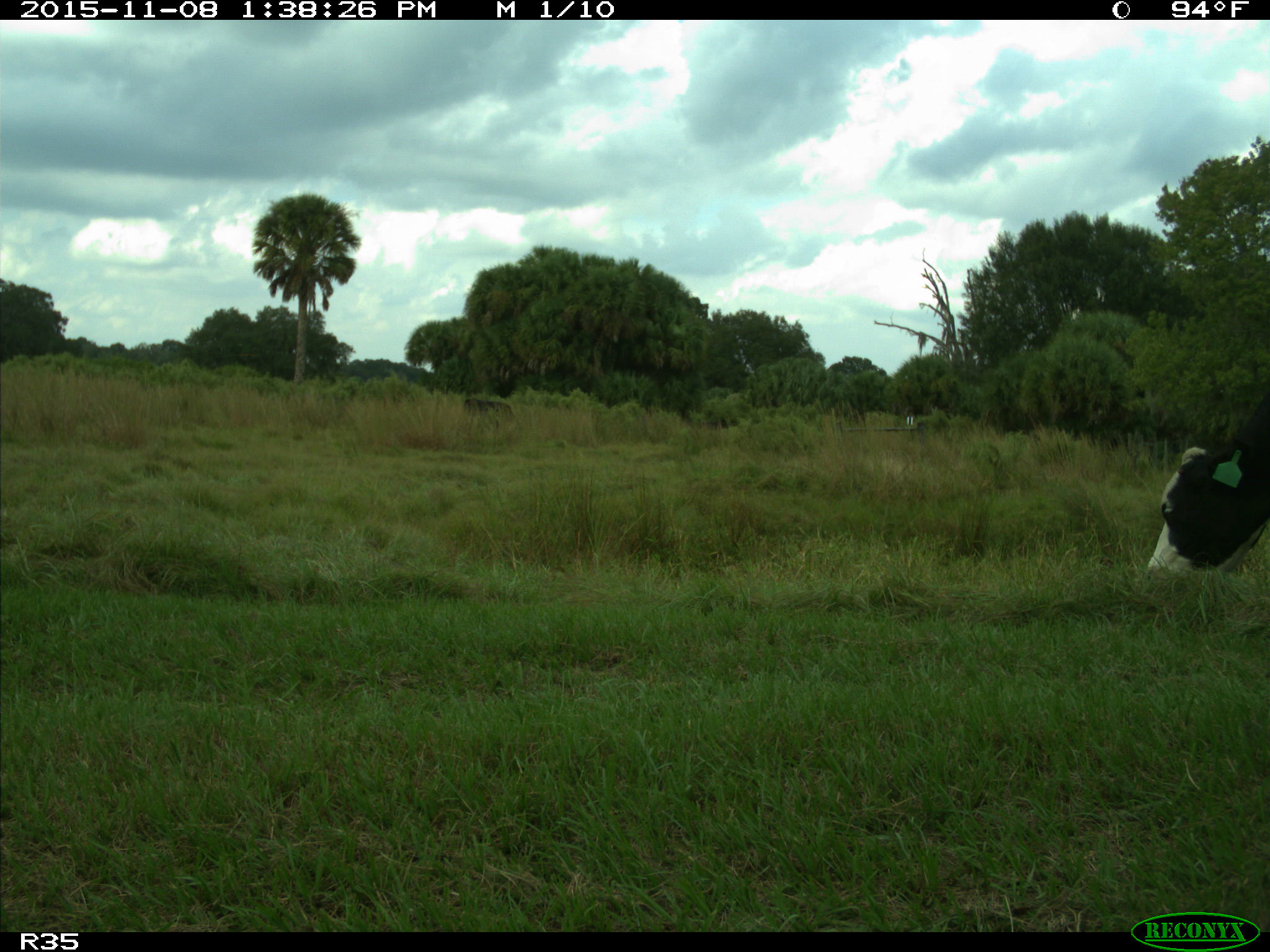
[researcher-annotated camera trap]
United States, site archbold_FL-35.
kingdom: Animalia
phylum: Chordata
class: Mammalia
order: Artiodactyla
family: Bovidae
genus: Bos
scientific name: Bos taurus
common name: domestic cow